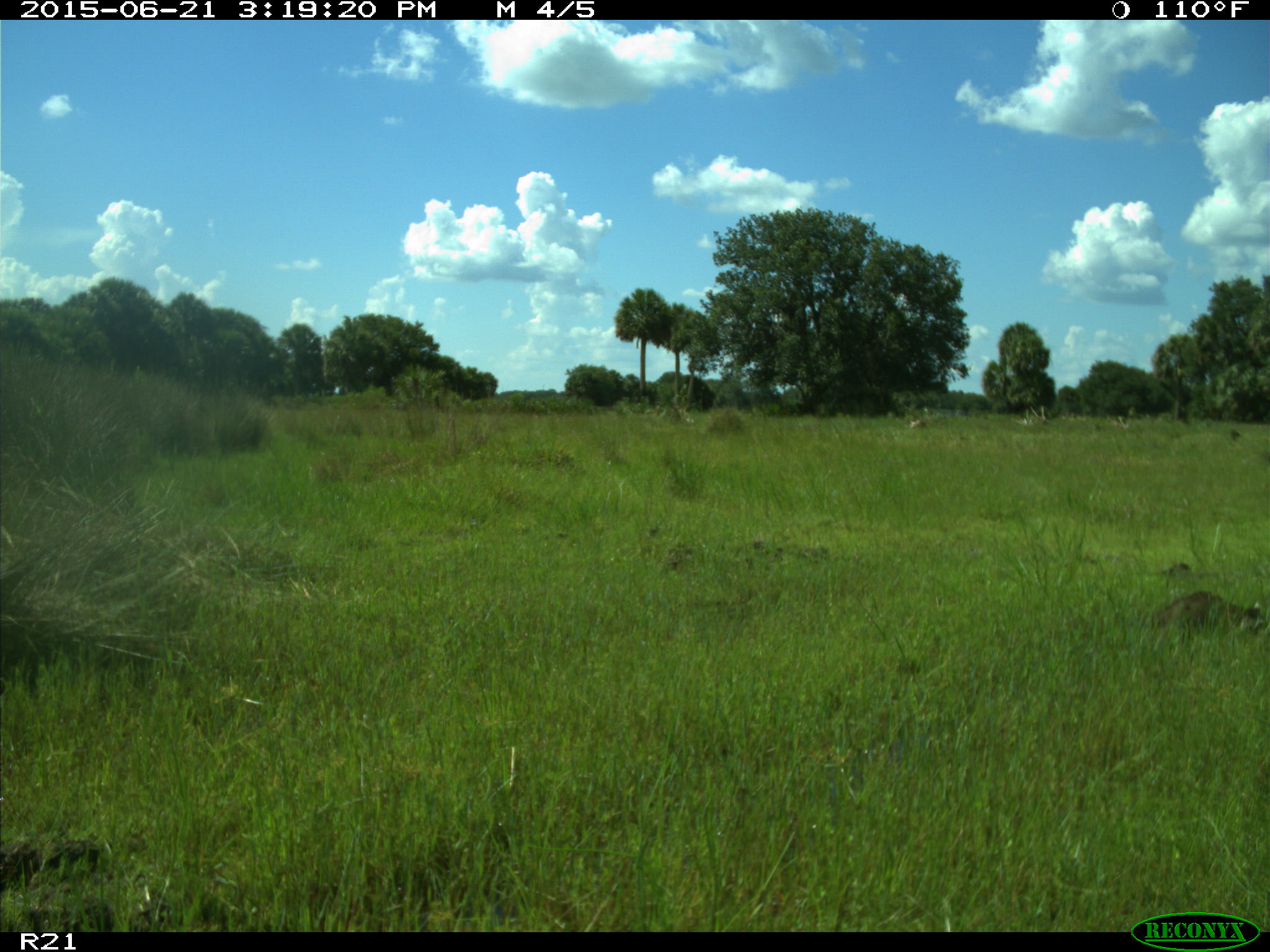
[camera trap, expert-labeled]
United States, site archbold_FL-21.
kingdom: Animalia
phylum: Chordata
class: Mammalia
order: Carnivora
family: Procyonidae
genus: Procyon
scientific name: Procyon lotor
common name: common raccoon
Procyon lotor (common raccoon).